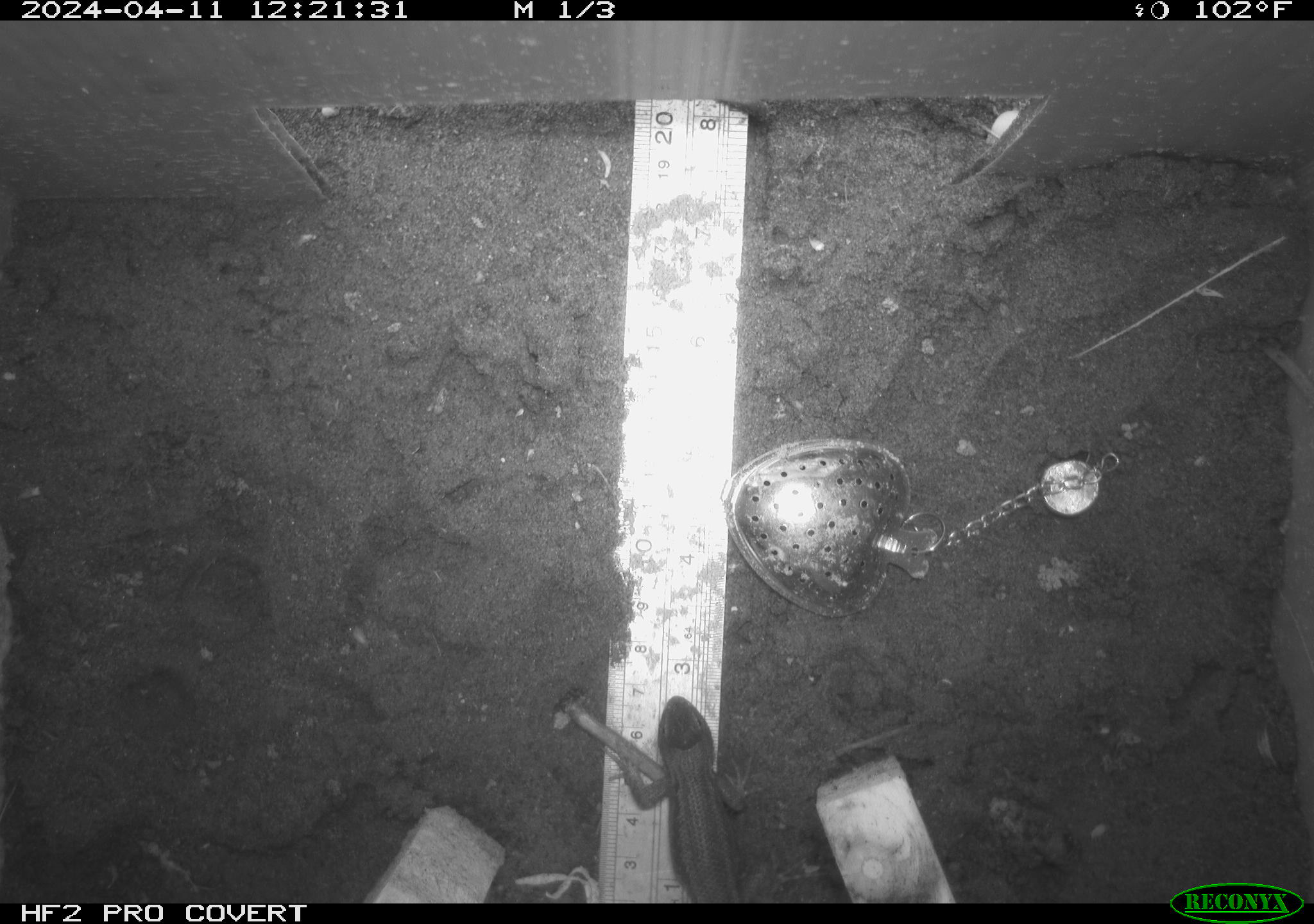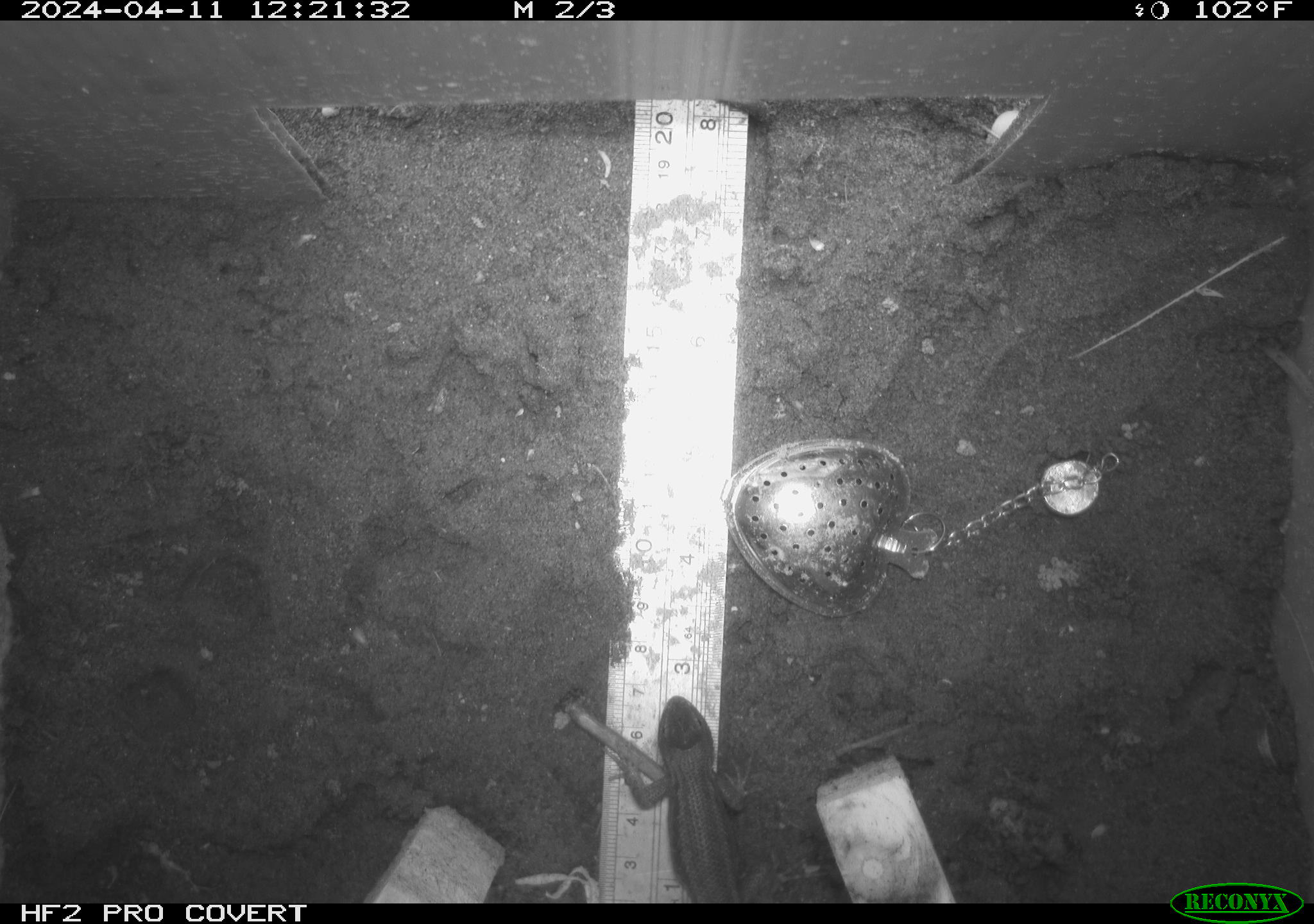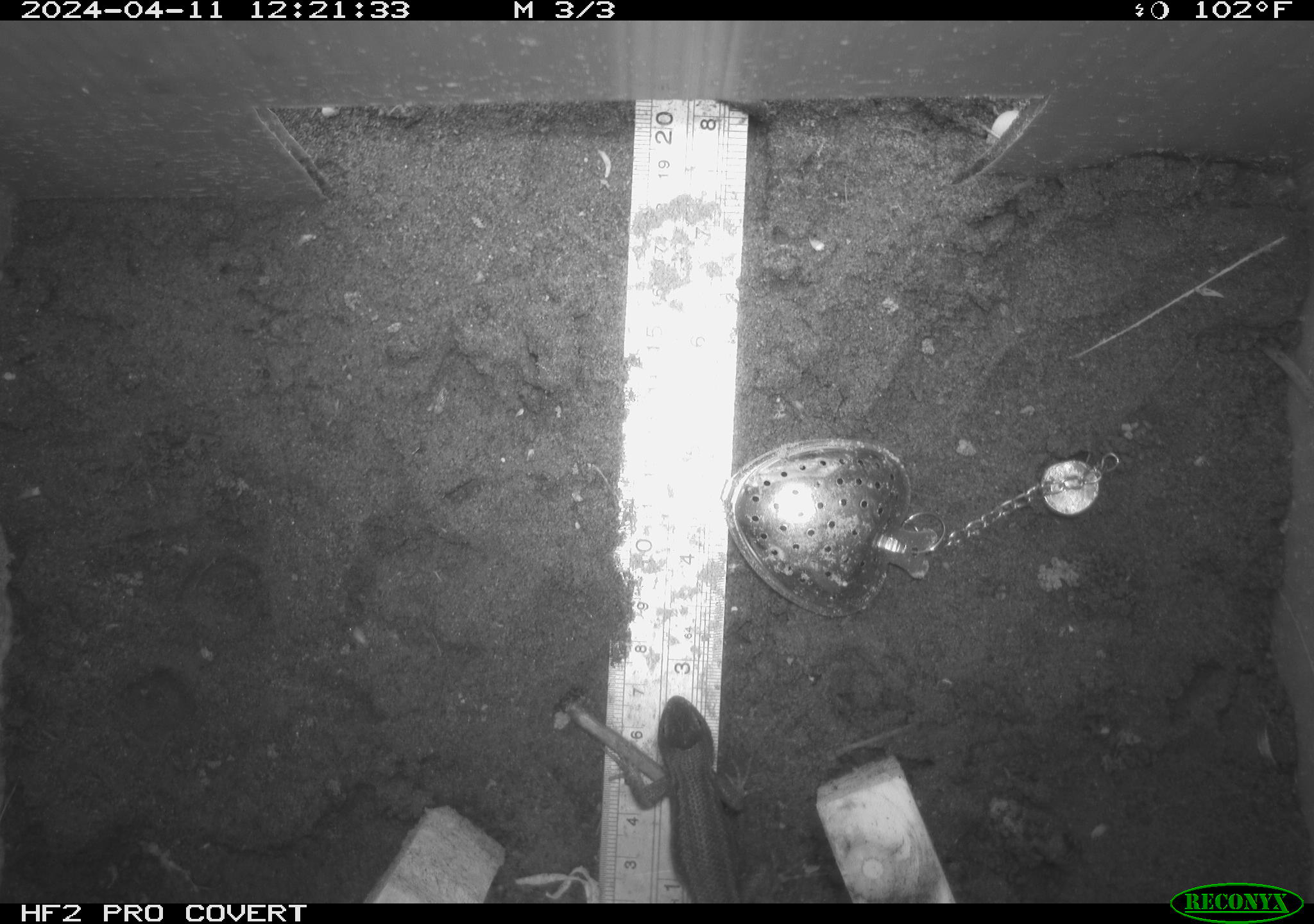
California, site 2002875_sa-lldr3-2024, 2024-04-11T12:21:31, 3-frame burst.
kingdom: Animalia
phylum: Chordata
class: Reptilia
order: Squamata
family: Phrynosomatidae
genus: Sceloporus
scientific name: Sceloporus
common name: spiny lizards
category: sceloporus species